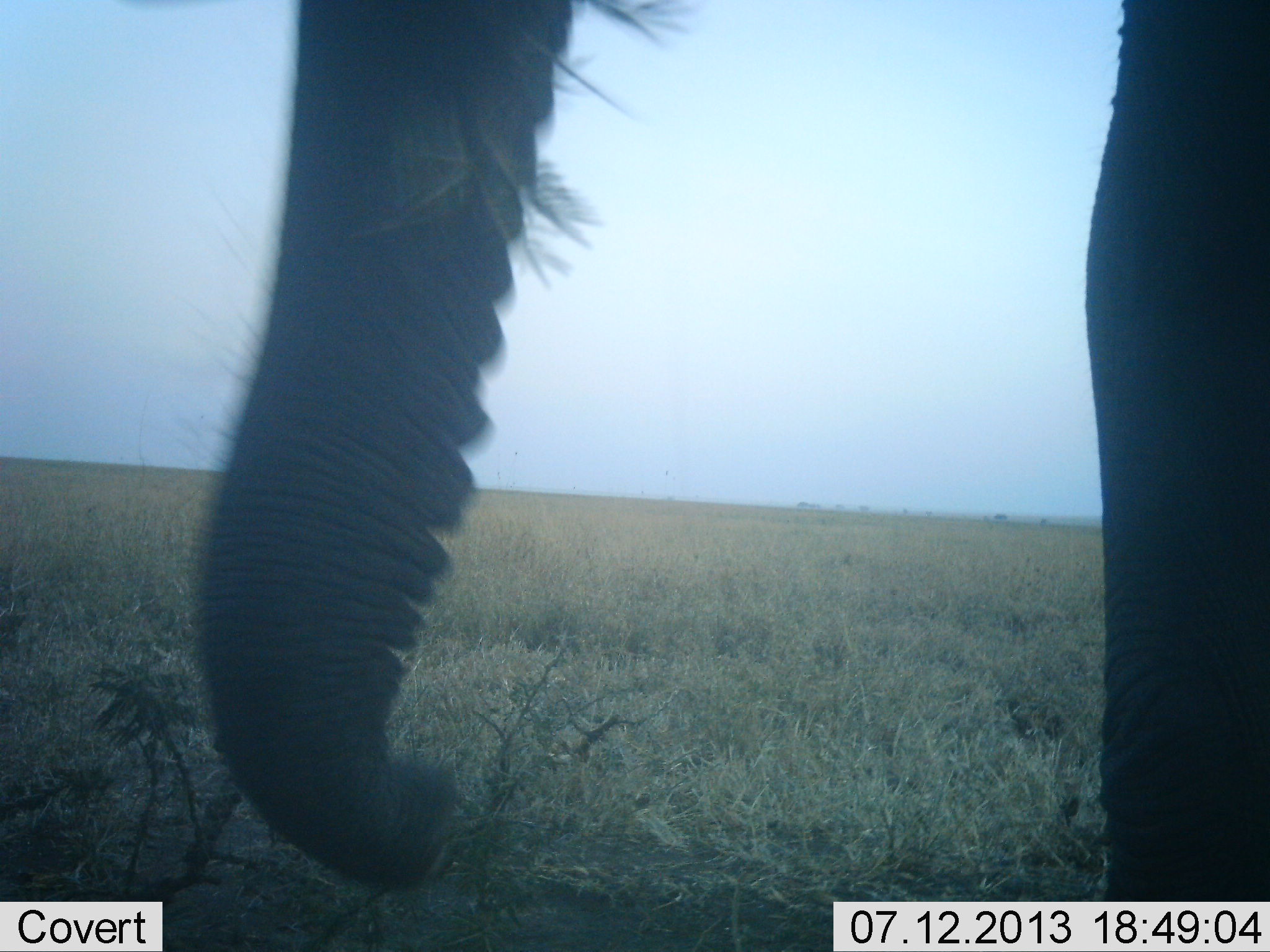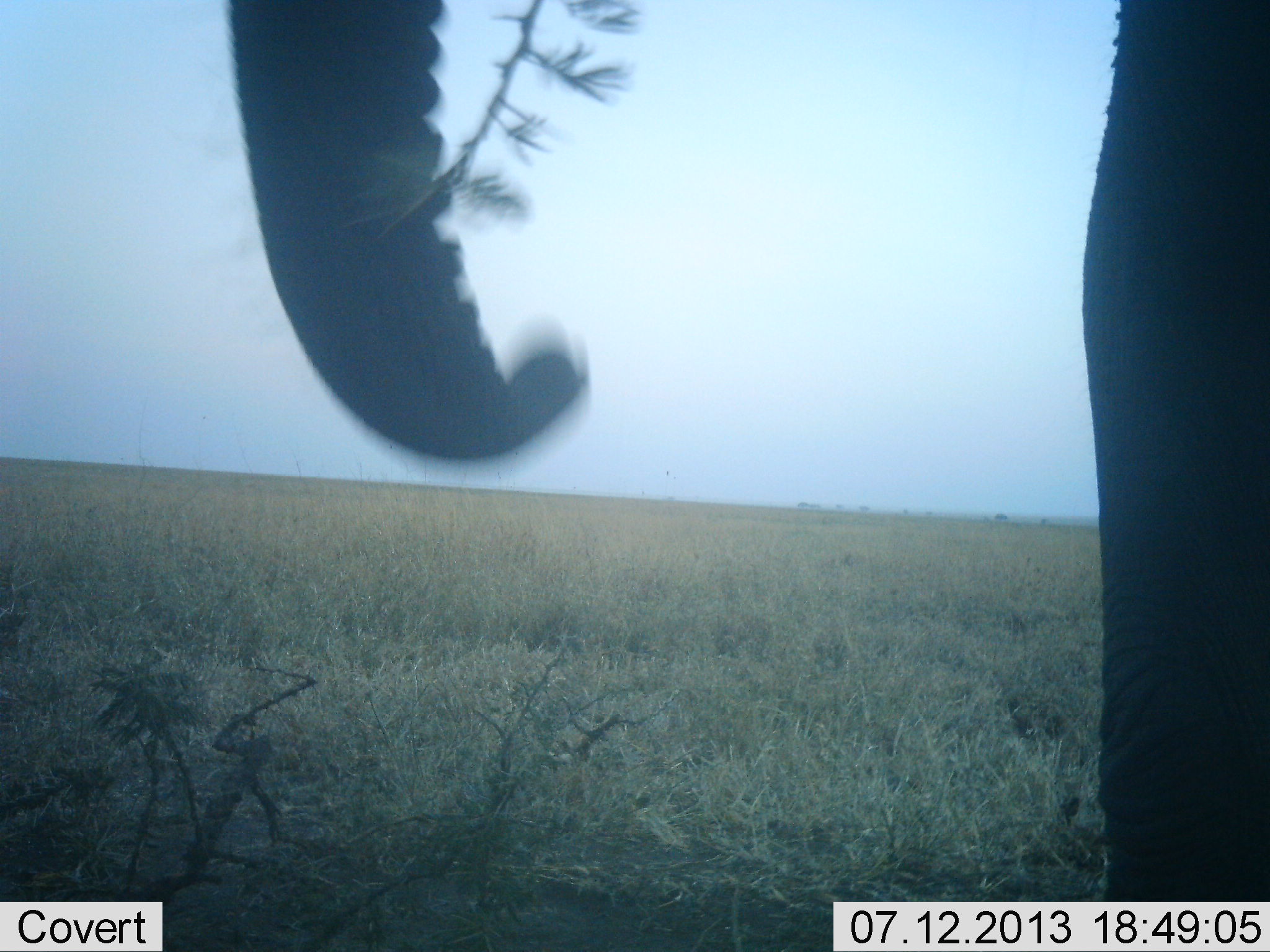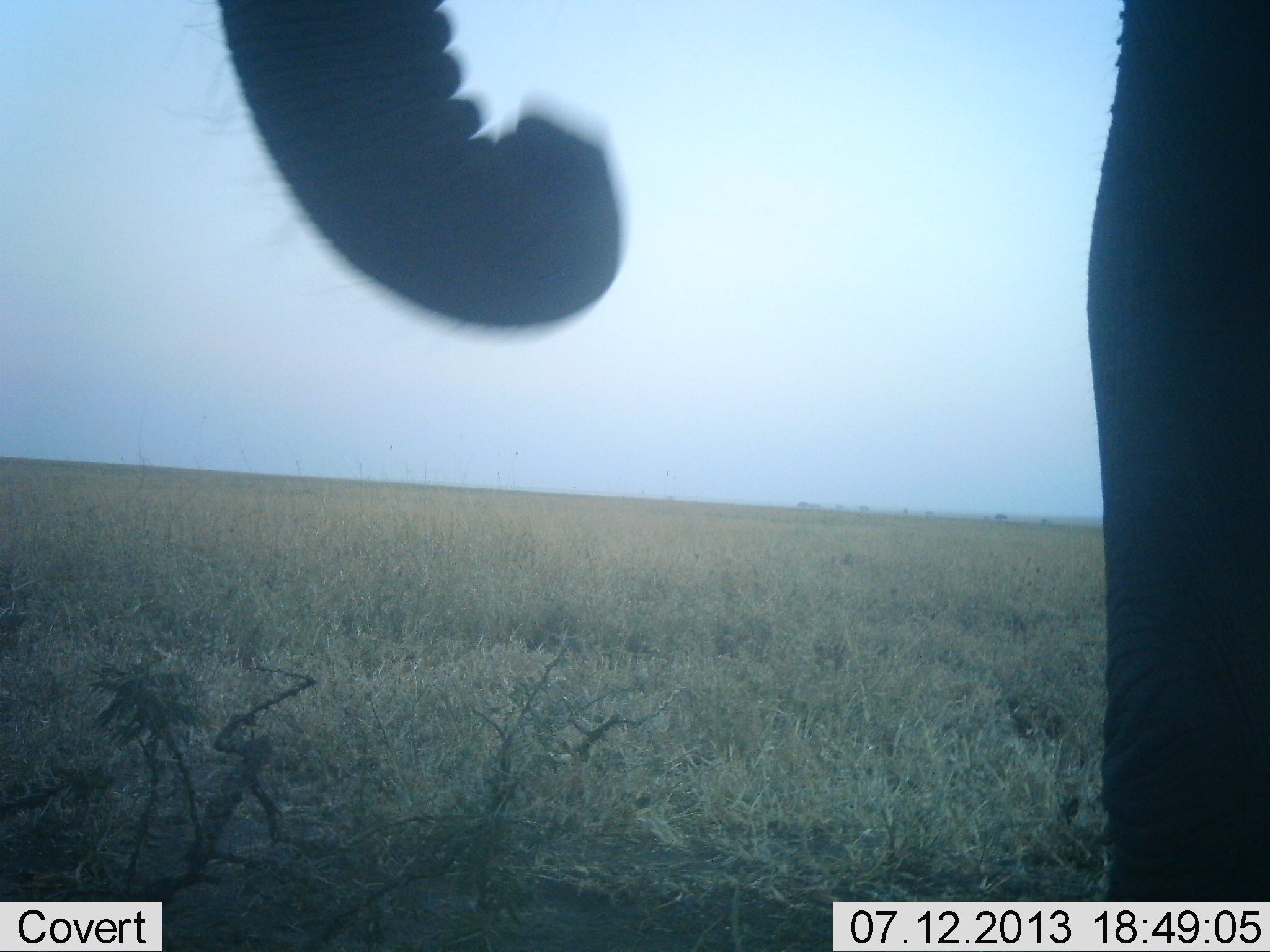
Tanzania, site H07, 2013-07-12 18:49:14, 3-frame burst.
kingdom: Animalia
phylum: Chordata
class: Mammalia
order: Proboscidea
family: Elephantidae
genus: Loxodonta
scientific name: Loxodonta africana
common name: african bush elephant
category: elephant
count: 1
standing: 26%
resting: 0%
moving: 8%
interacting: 3%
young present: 0%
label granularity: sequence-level